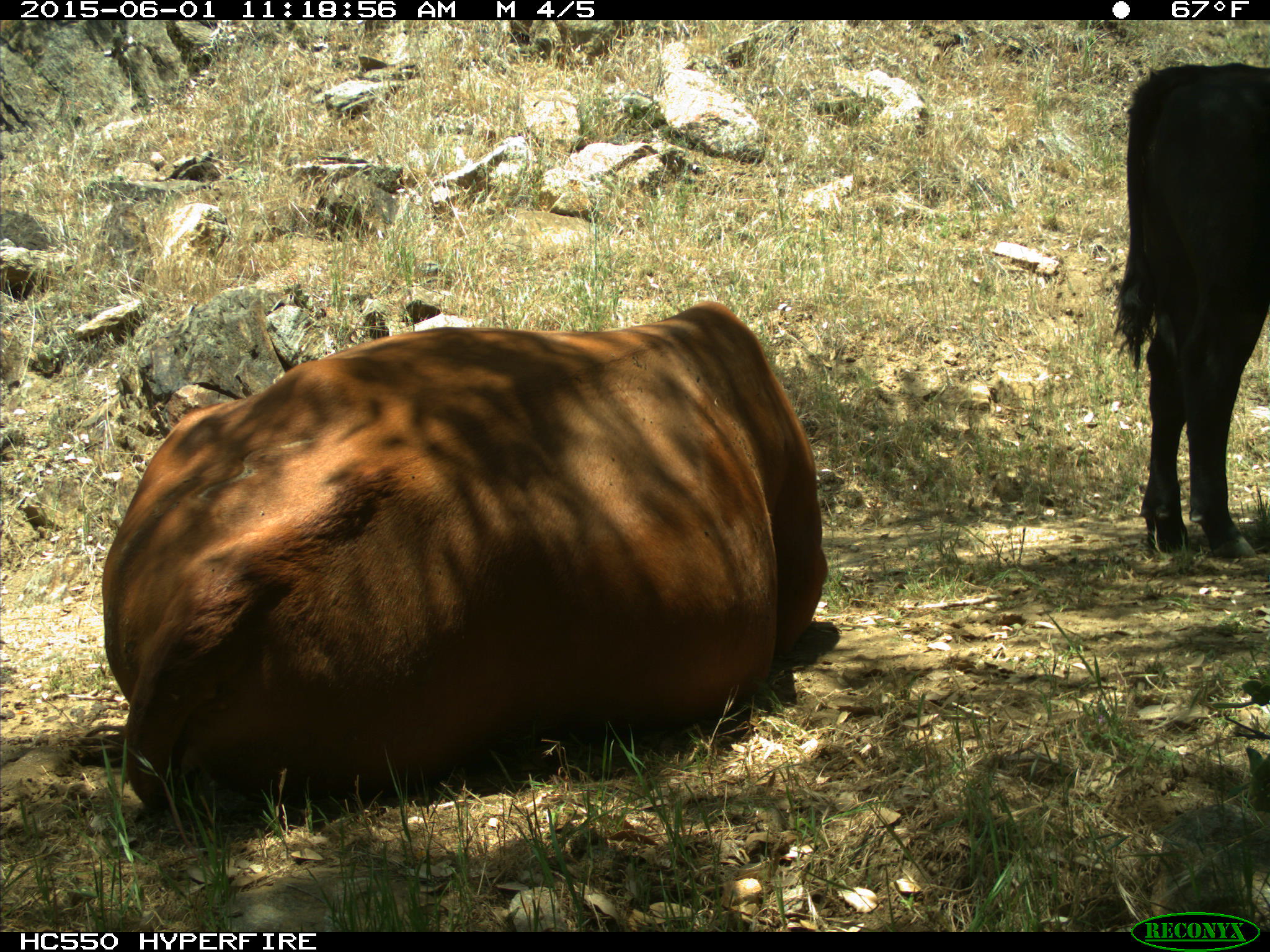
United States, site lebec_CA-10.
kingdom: Animalia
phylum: Chordata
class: Mammalia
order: Artiodactyla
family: Bovidae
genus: Bos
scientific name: Bos taurus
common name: domestic cow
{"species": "Bos taurus (domestic cow)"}